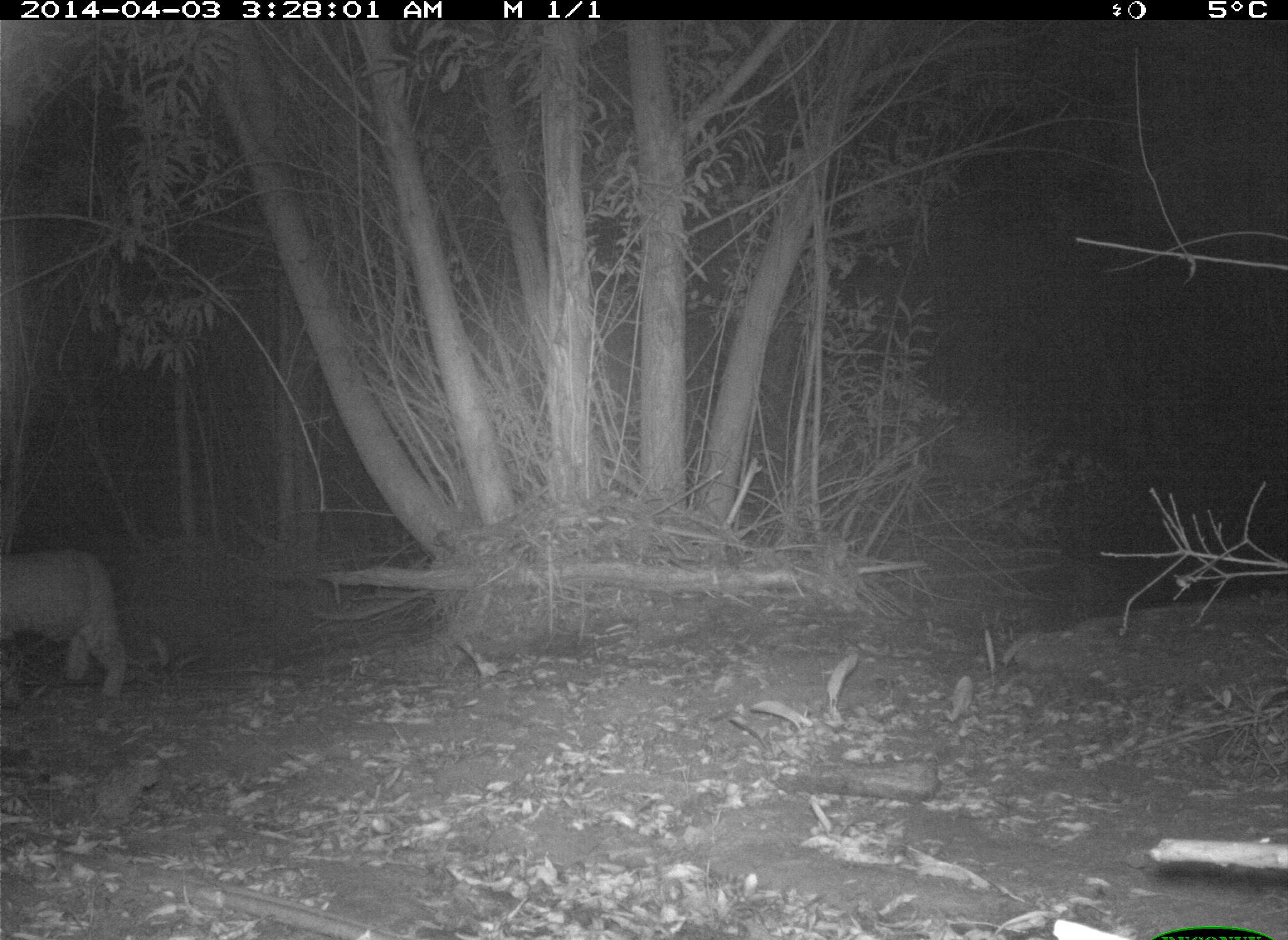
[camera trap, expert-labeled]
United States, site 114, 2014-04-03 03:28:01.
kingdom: Animalia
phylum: Chordata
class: Mammalia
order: Carnivora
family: Felidae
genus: Lynx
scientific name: Lynx rufus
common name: bobcat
Bobcat (Lynx rufus).